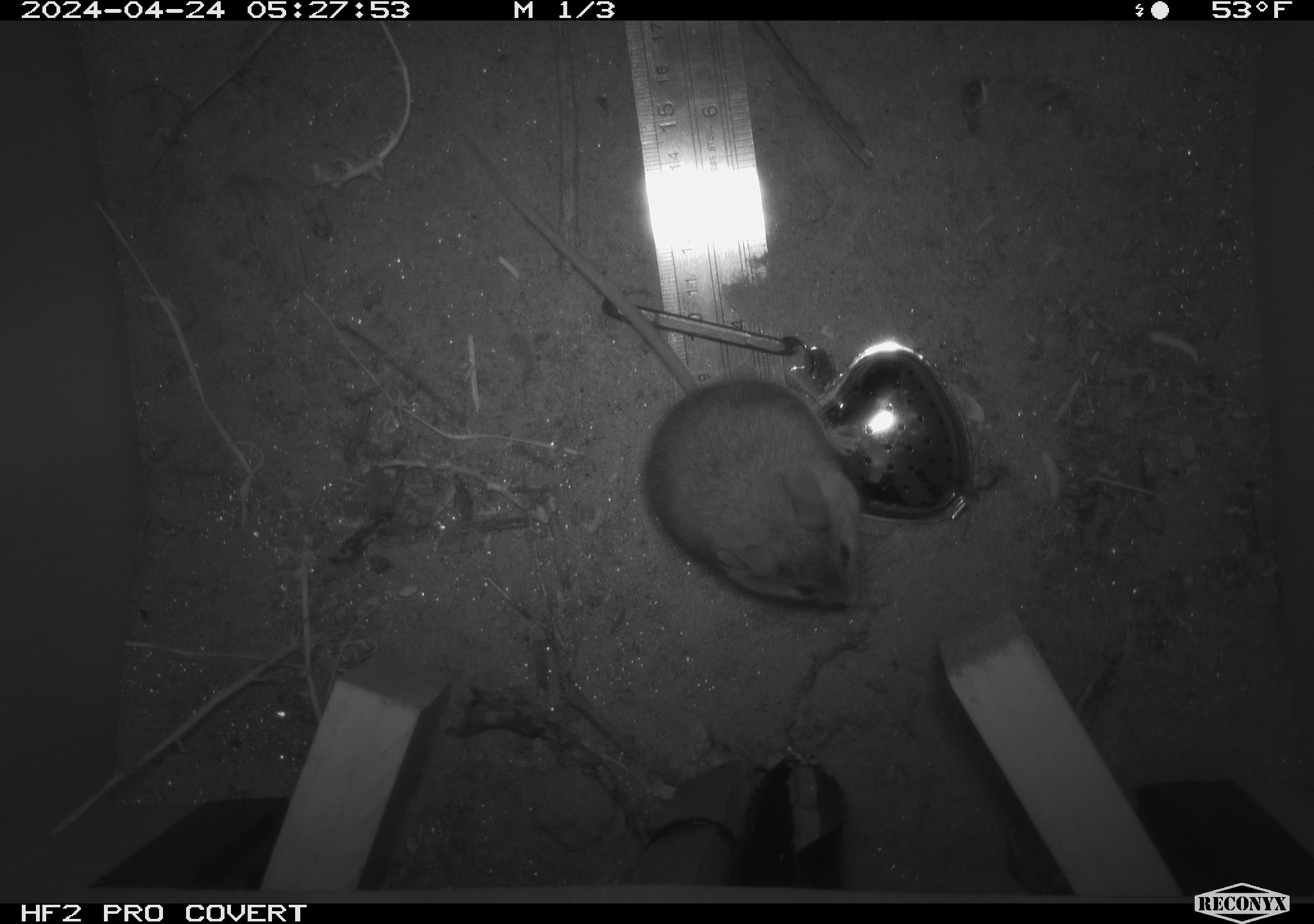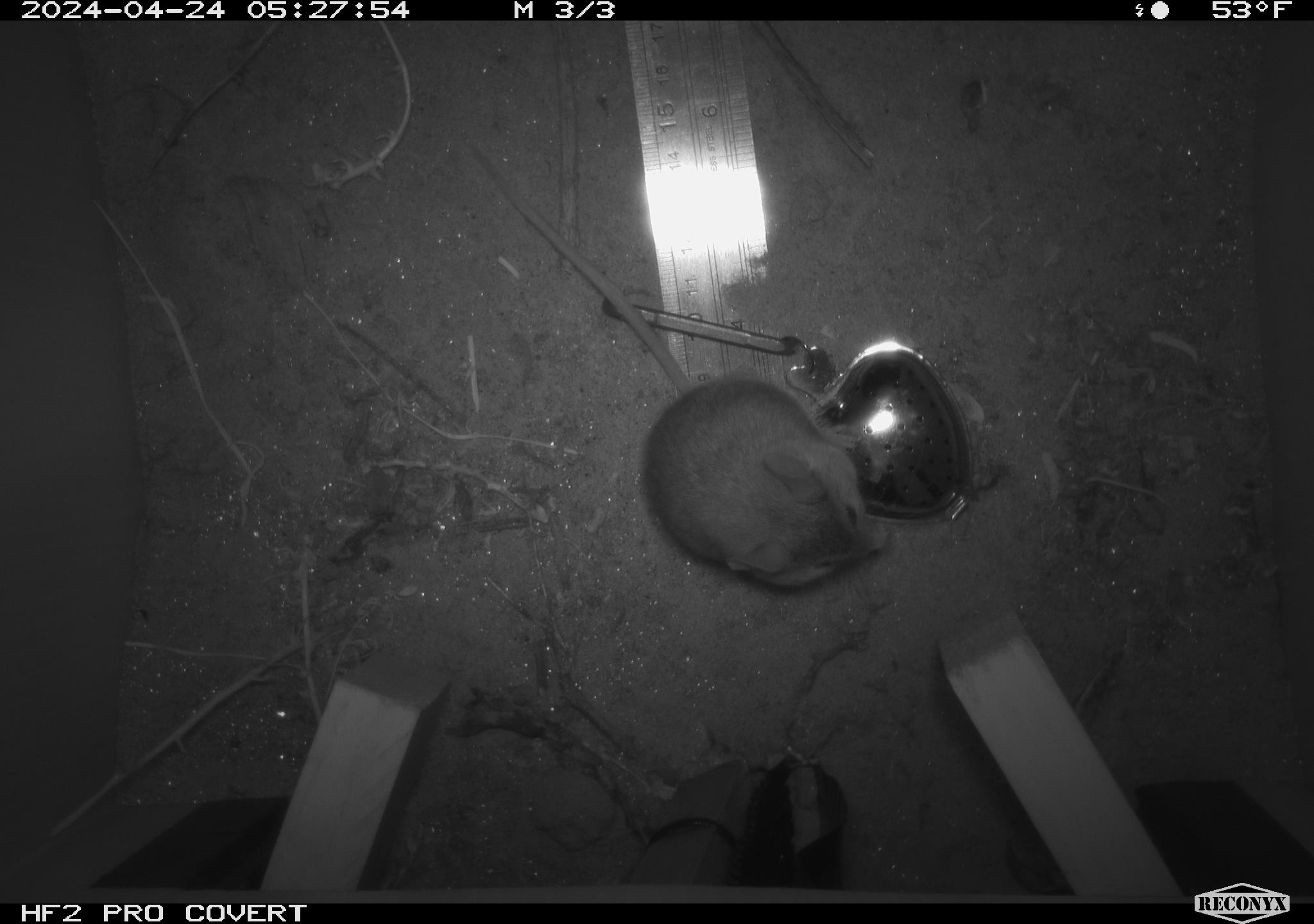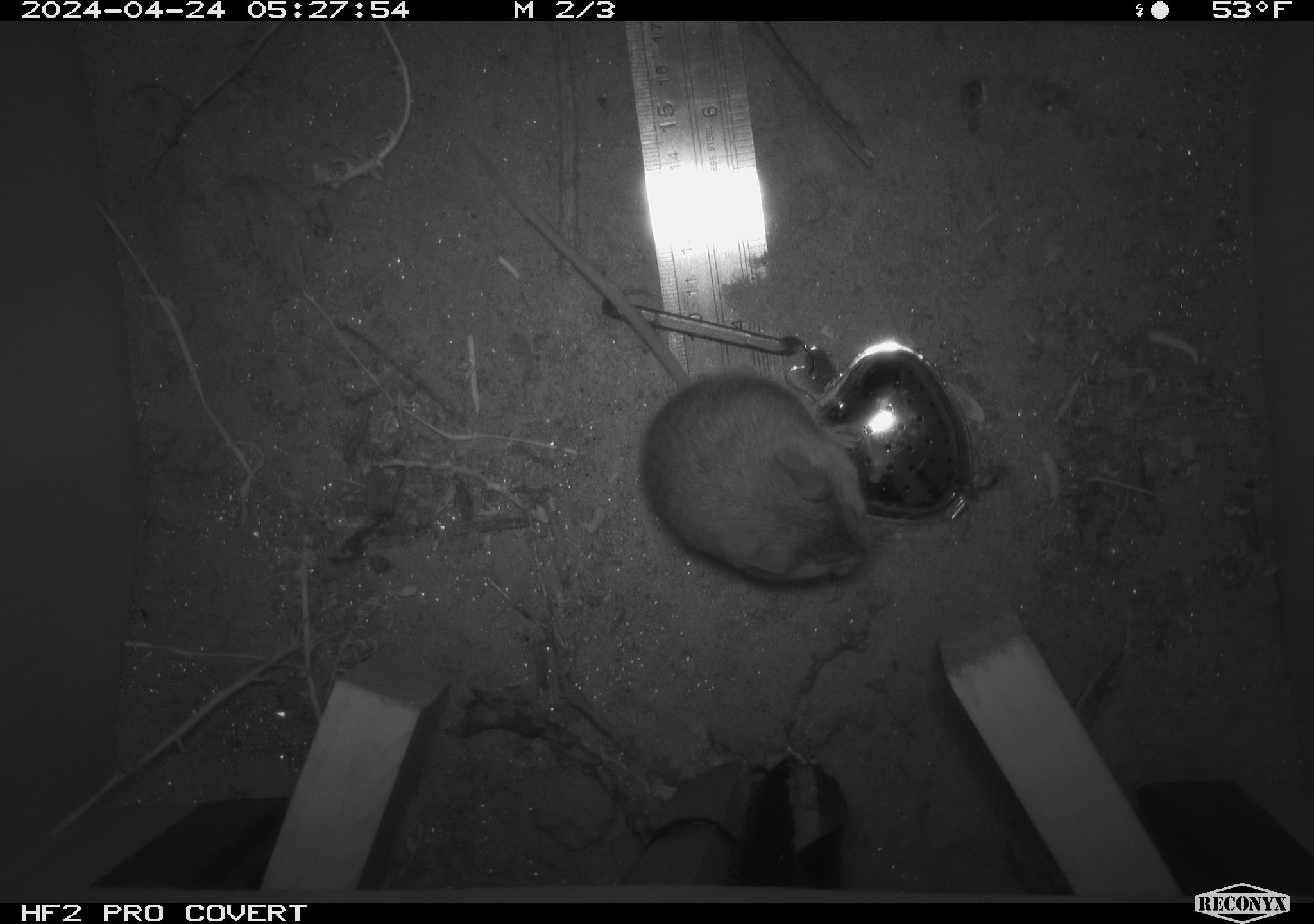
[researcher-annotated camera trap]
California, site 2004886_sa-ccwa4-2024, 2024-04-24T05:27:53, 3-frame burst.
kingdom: Animalia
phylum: Chordata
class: Mammalia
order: Rodentia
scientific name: Rodentia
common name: woodrat or rat or mouse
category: woodrat or rat or mouse species